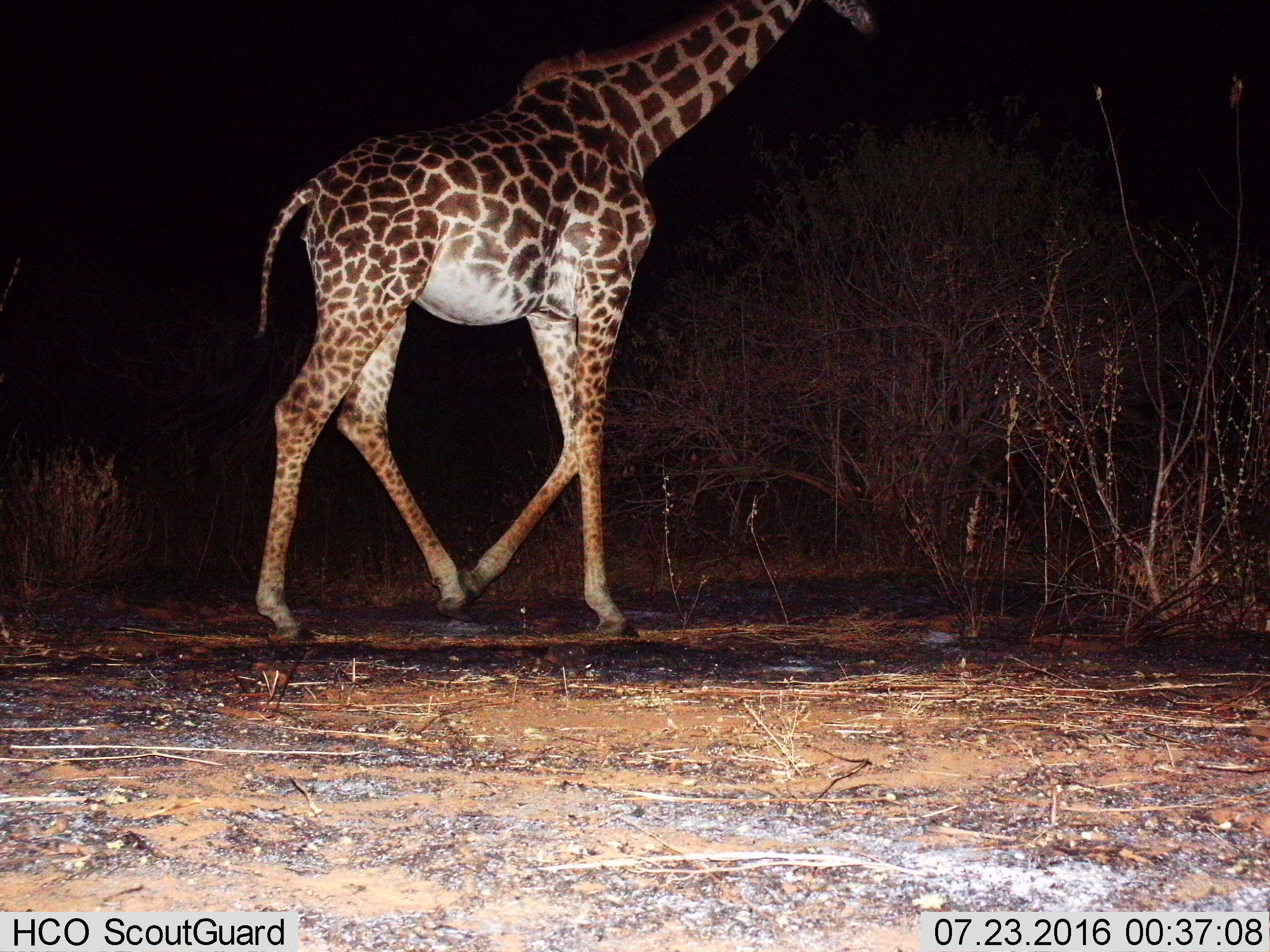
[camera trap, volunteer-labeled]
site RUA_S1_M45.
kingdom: Animalia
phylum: Chordata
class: Mammalia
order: Artiodactyla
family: Giraffidae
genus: Giraffa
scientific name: Giraffa camelopardalis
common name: giraffe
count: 1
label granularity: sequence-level